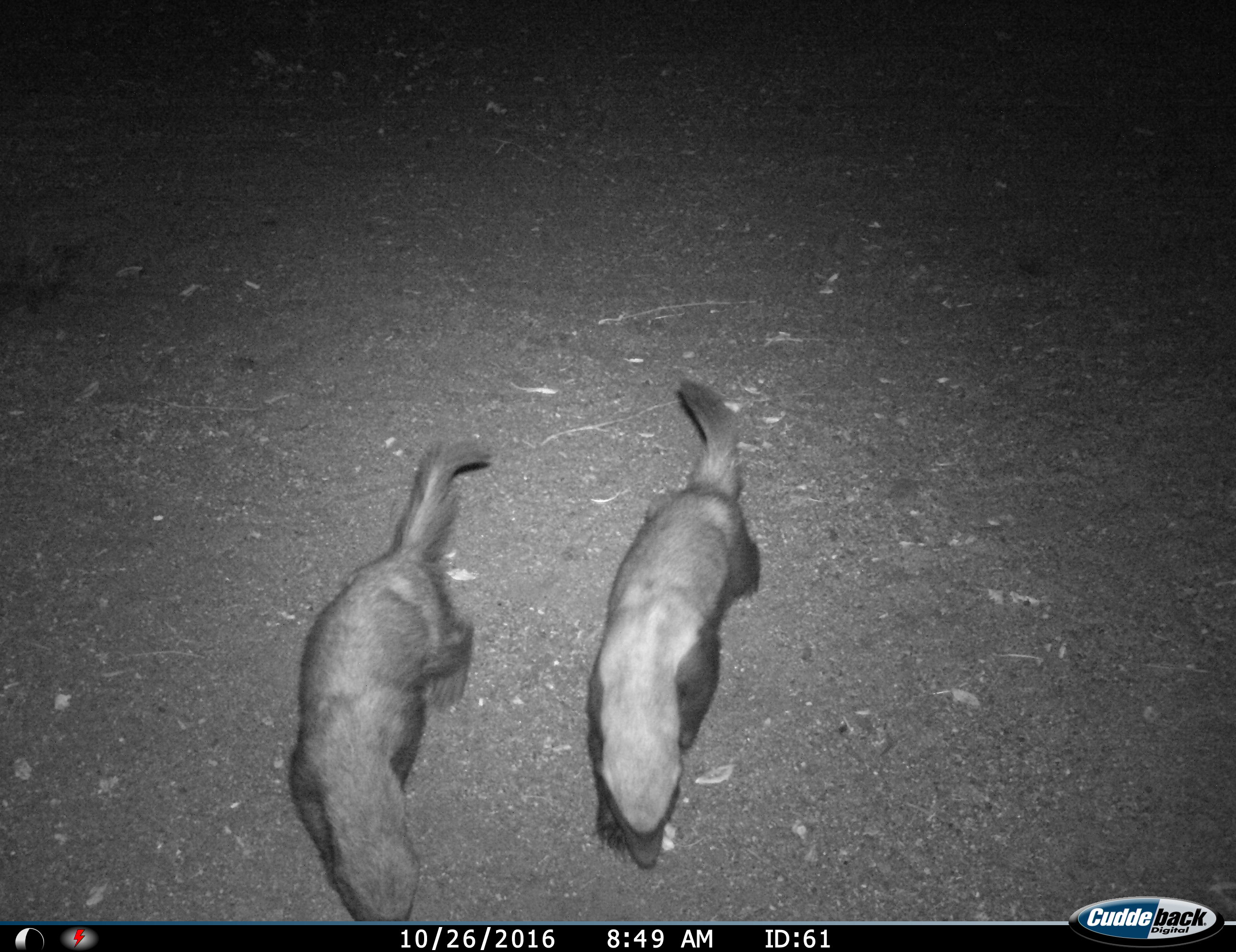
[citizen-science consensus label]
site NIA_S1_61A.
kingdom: Animalia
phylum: Chordata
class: Mammalia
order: Carnivora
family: Mustelidae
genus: Mellivora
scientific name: Mellivora capensis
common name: honey badger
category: honeybadger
Honeybadger (honey badger) (Mellivora capensis), count 2. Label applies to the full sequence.